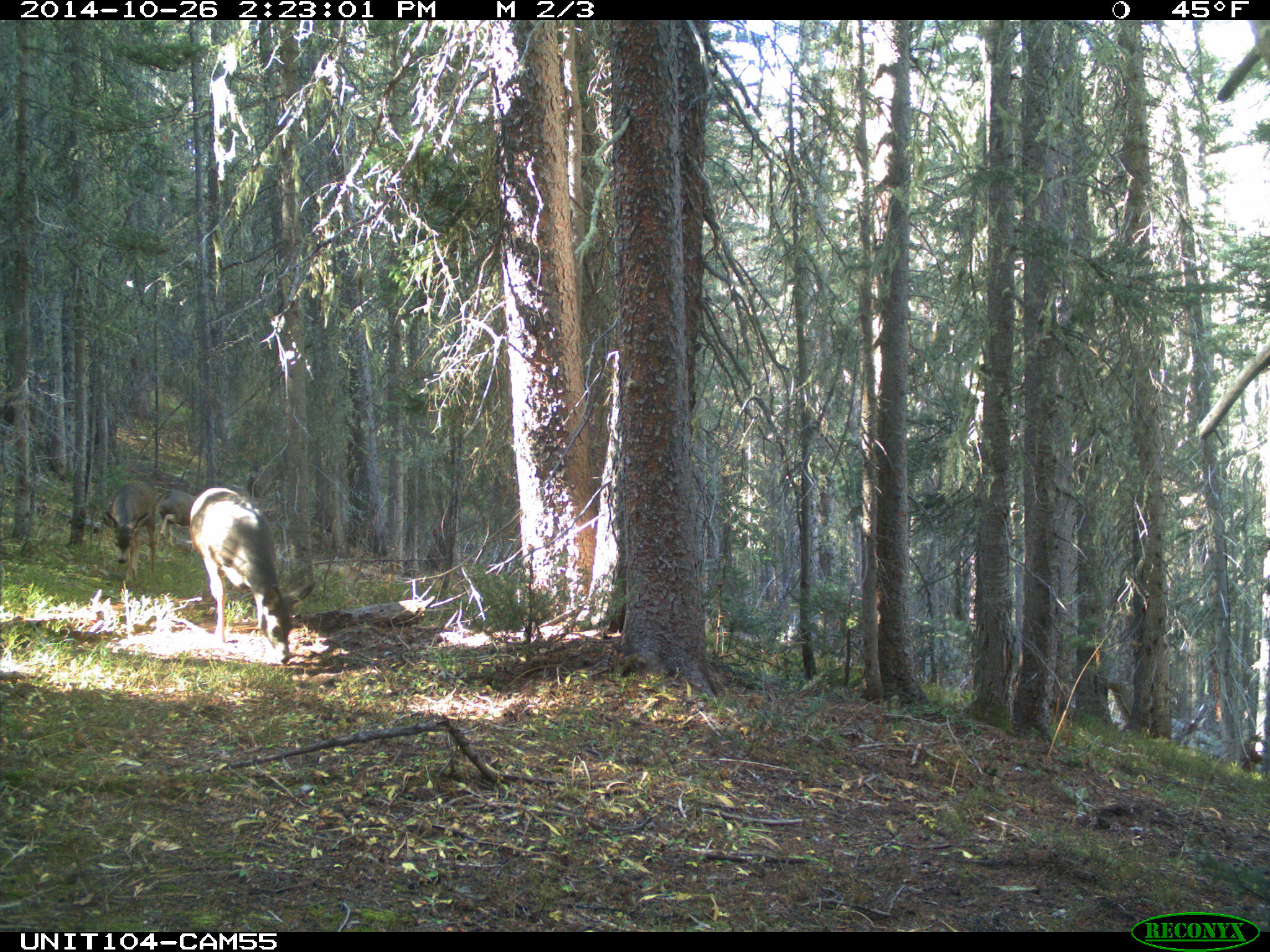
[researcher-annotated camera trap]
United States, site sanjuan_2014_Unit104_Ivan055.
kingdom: Animalia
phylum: Chordata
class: Mammalia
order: Artiodactyla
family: Cervidae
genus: Odocoileus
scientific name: Odocoileus hemionus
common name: mule deer